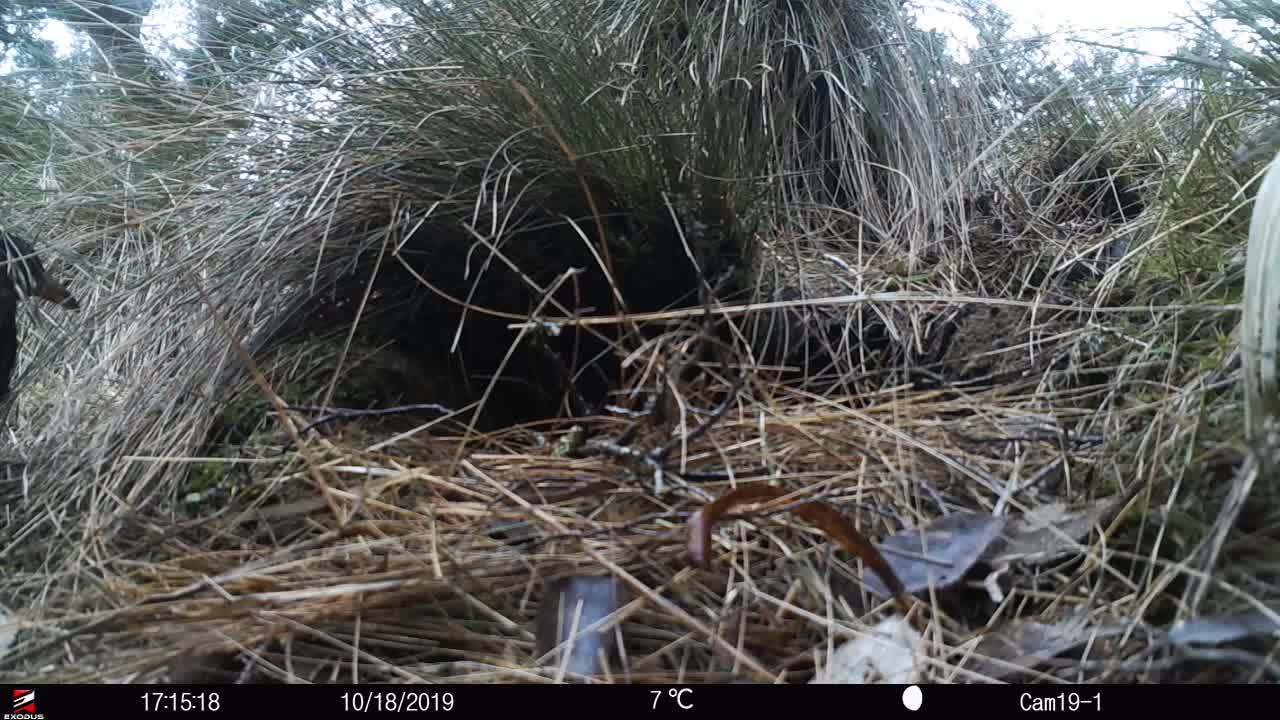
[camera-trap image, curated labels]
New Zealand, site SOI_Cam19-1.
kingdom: Animalia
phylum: Chordata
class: Aves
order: Gruiformes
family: Rallidae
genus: Gallirallus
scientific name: Gallirallus australis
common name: weka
Weka (Gallirallus australis).